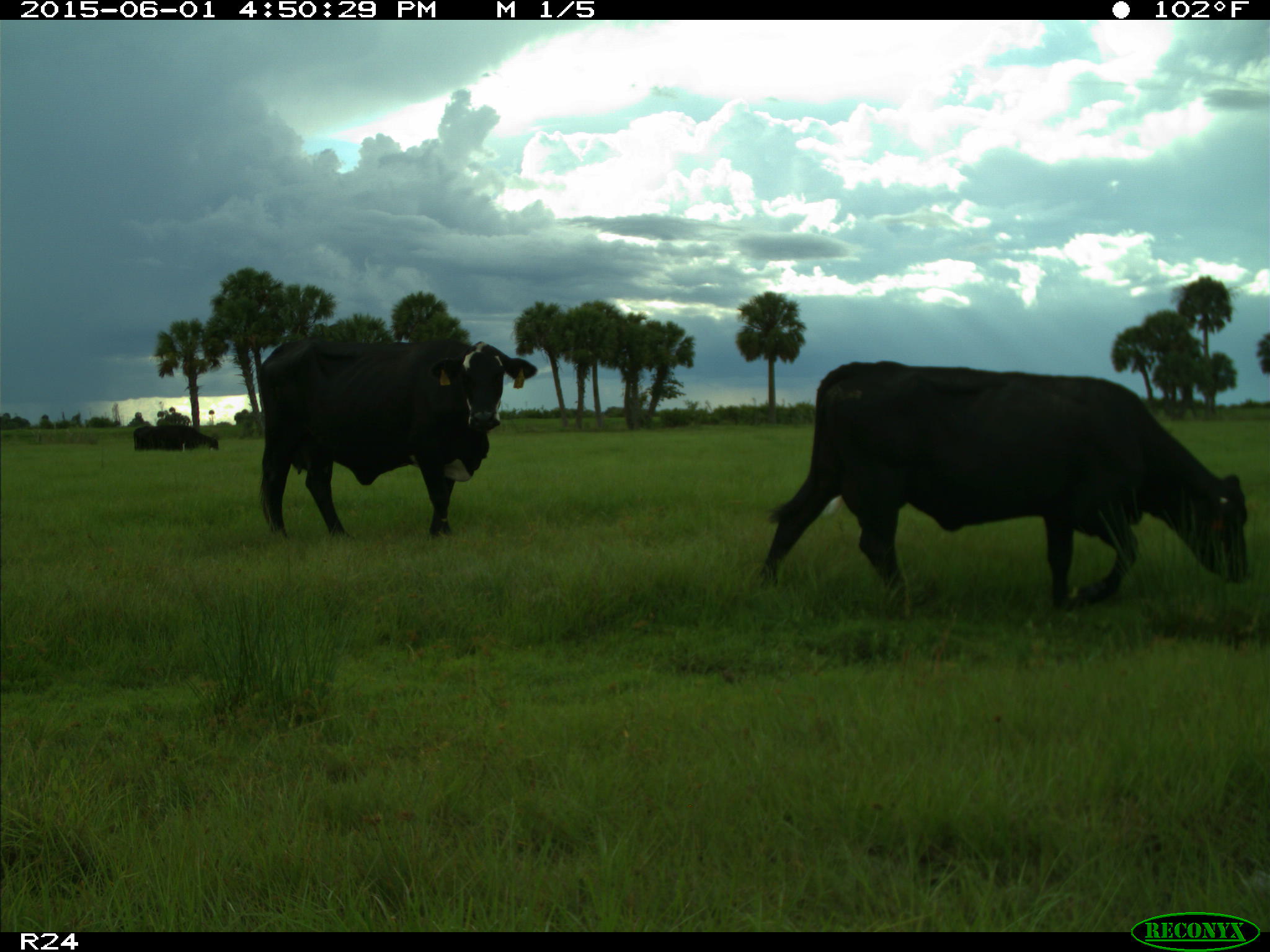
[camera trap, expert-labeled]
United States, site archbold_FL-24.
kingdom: Animalia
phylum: Chordata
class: Mammalia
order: Artiodactyla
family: Bovidae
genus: Bos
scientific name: Bos taurus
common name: domestic cow